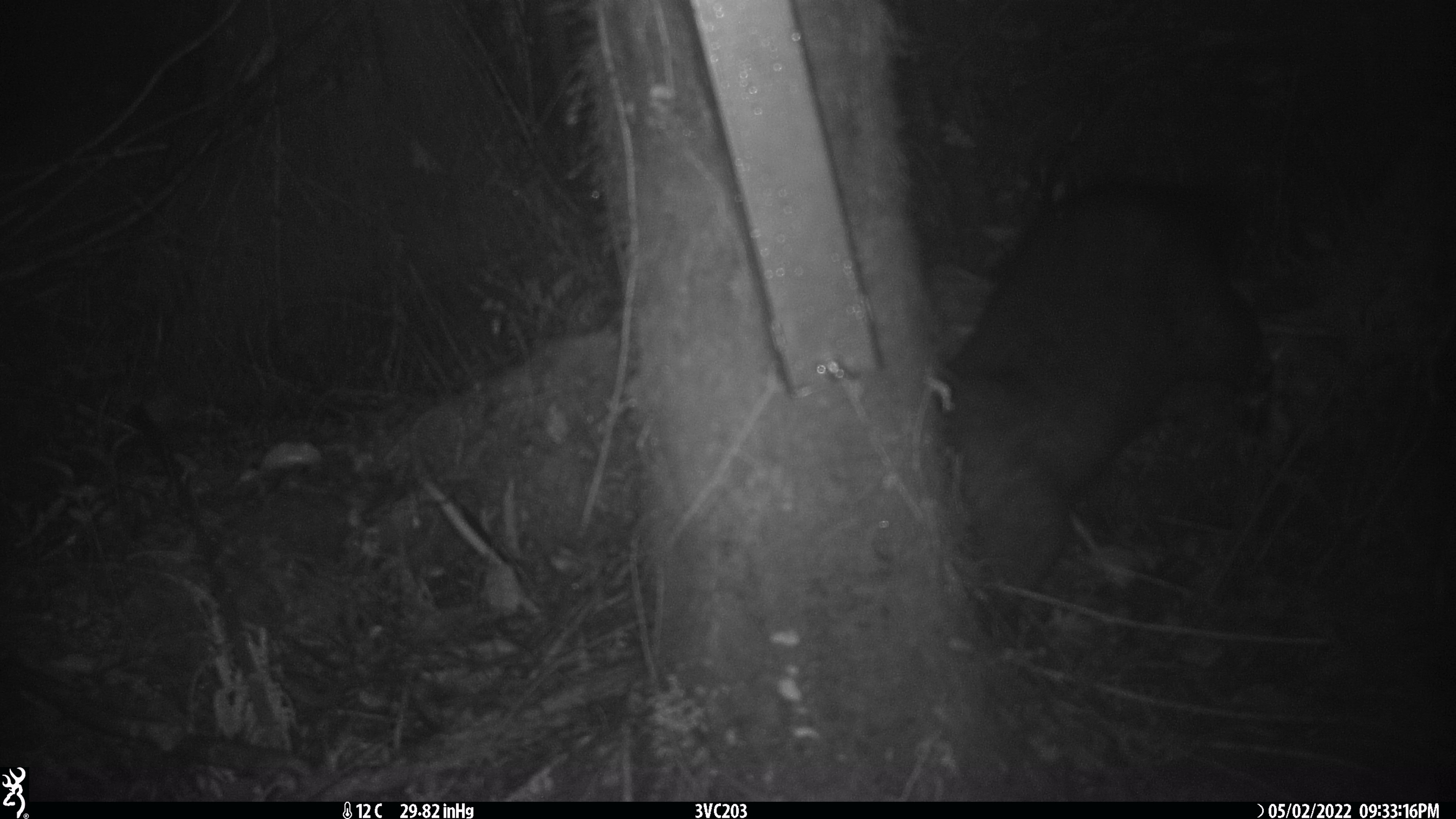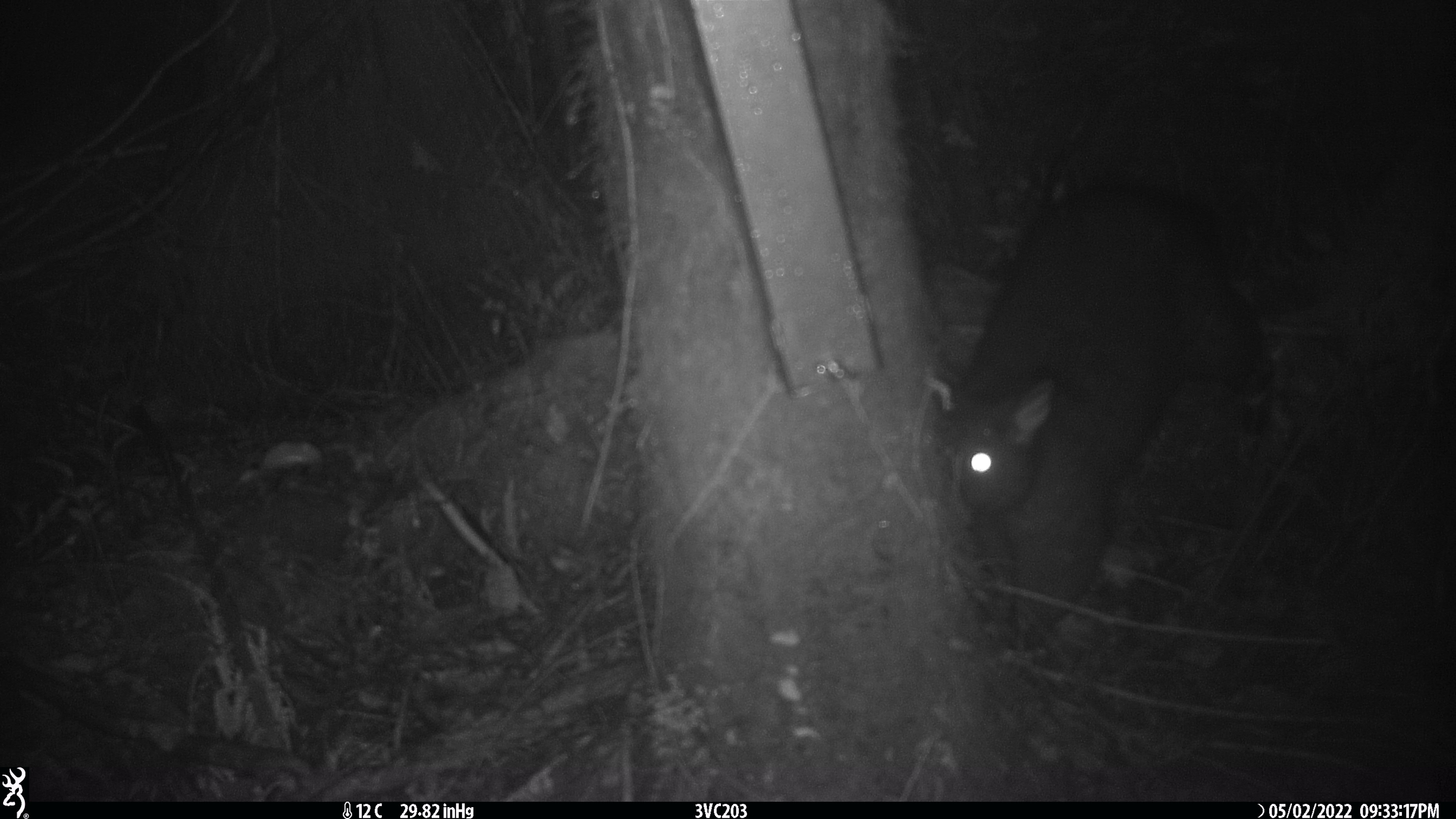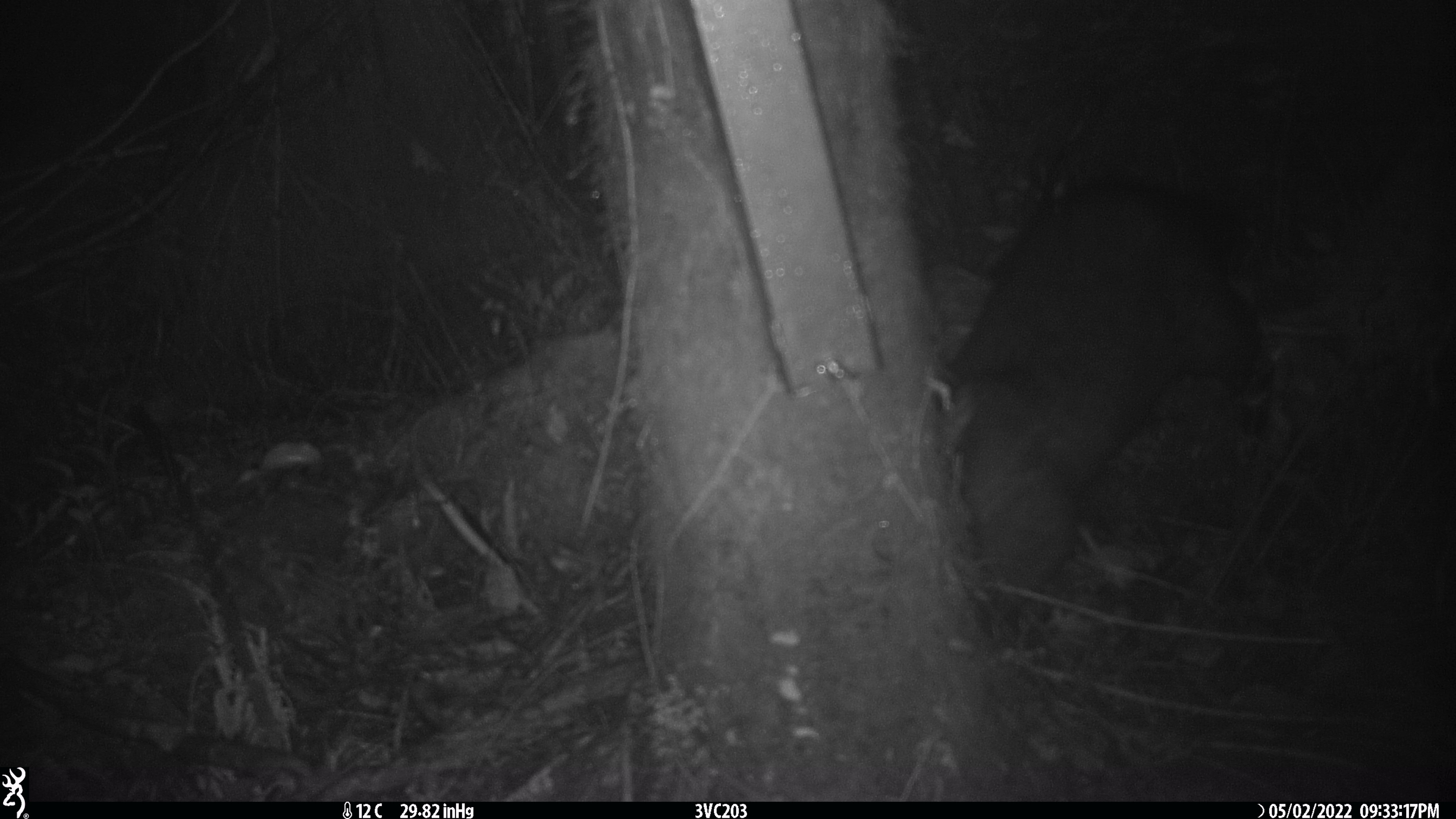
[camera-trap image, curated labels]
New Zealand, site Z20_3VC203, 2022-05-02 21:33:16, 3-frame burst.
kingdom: Animalia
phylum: Chordata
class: Mammalia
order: Diprotodontia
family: Phalangeridae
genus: Trichosurus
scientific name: Trichosurus vulpecula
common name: common brushtail possum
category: possum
Possum (common brushtail possum) (Trichosurus vulpecula).